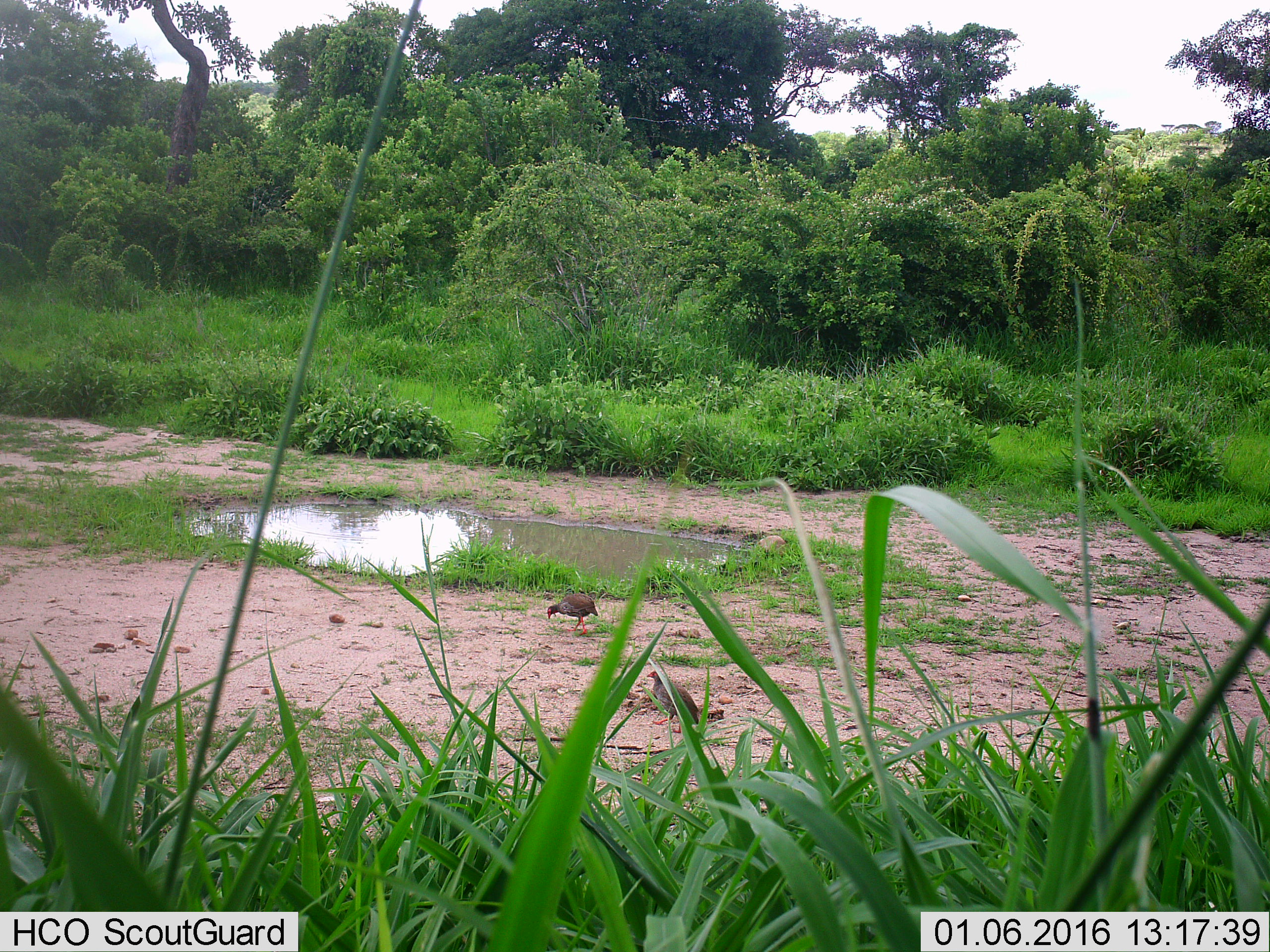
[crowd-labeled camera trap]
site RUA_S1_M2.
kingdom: Animalia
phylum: Chordata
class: Aves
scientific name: Aves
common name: bird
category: birdother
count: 2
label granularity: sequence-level